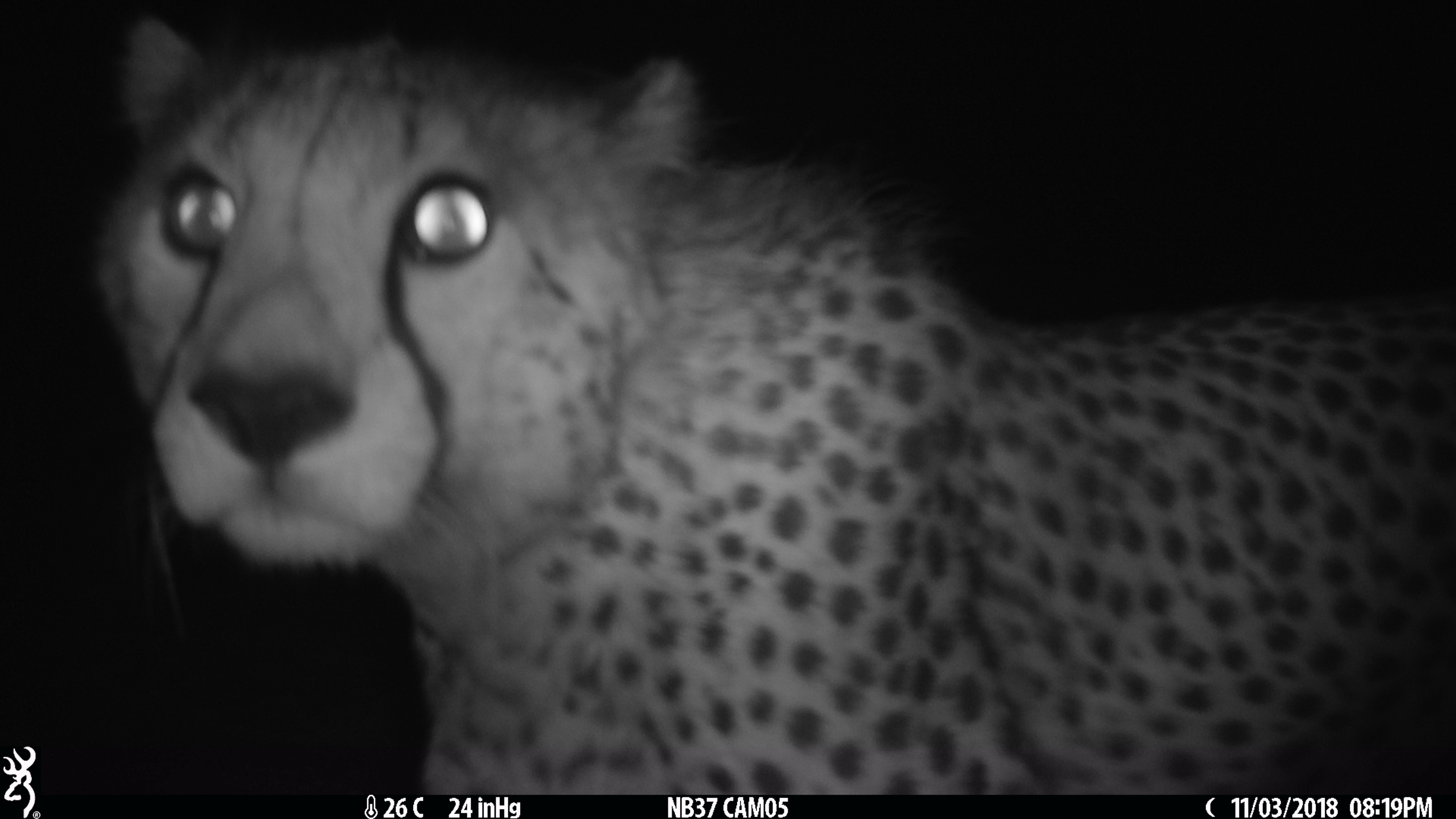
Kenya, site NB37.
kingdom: Animalia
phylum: Chordata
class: Mammalia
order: Carnivora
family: Felidae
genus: Acinonyx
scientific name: Acinonyx jubatus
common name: cheetah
Cheetah (Acinonyx jubatus).